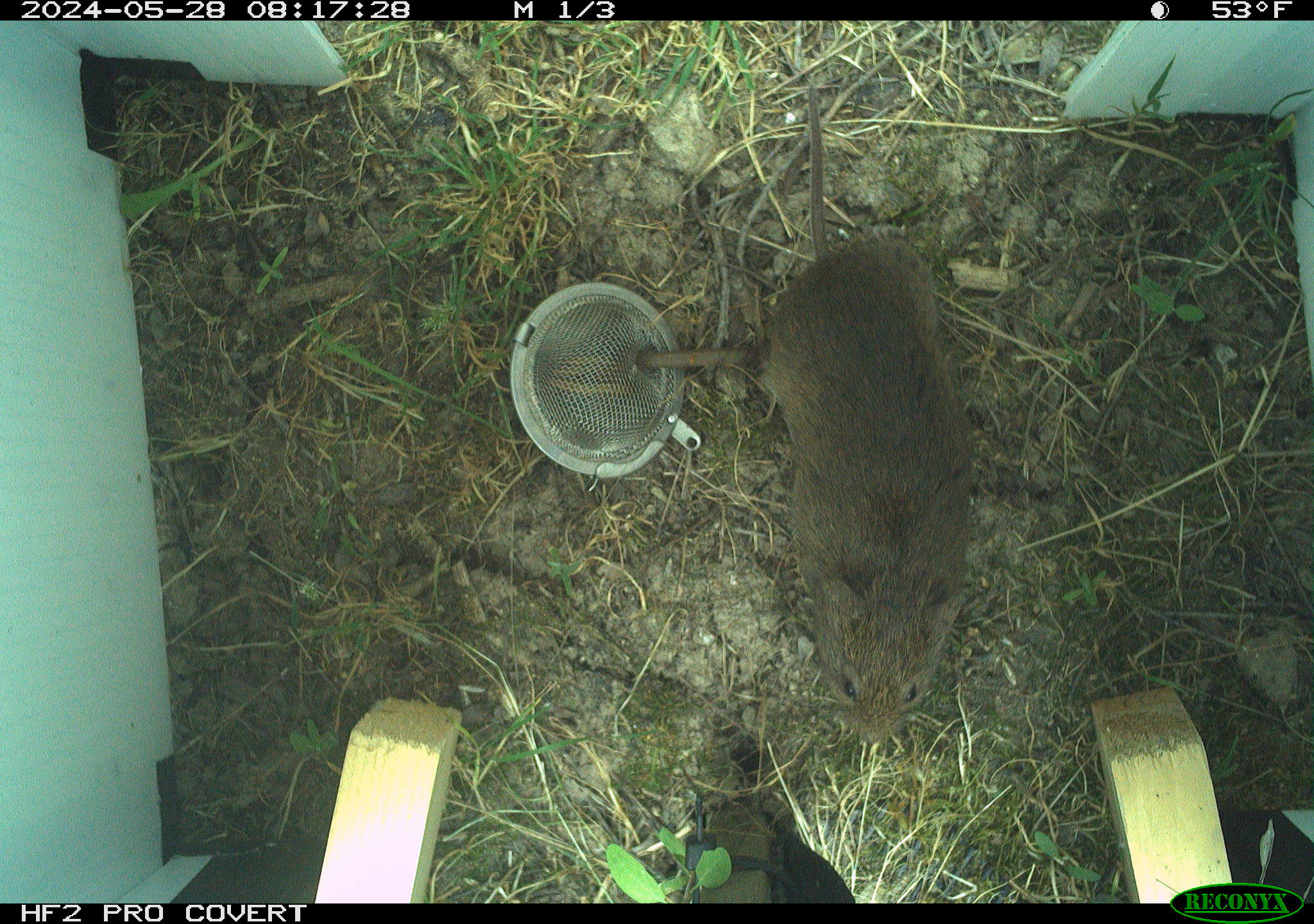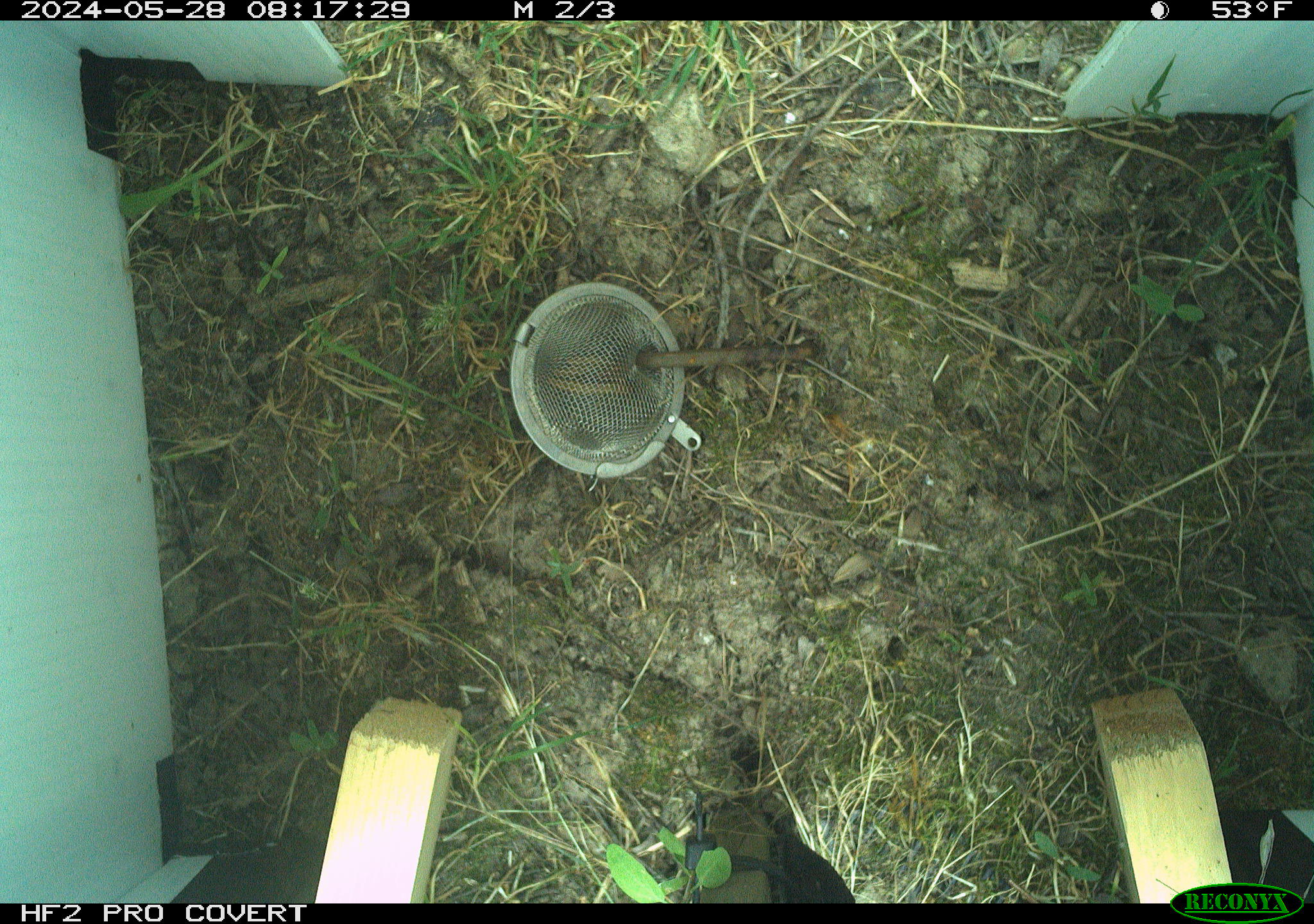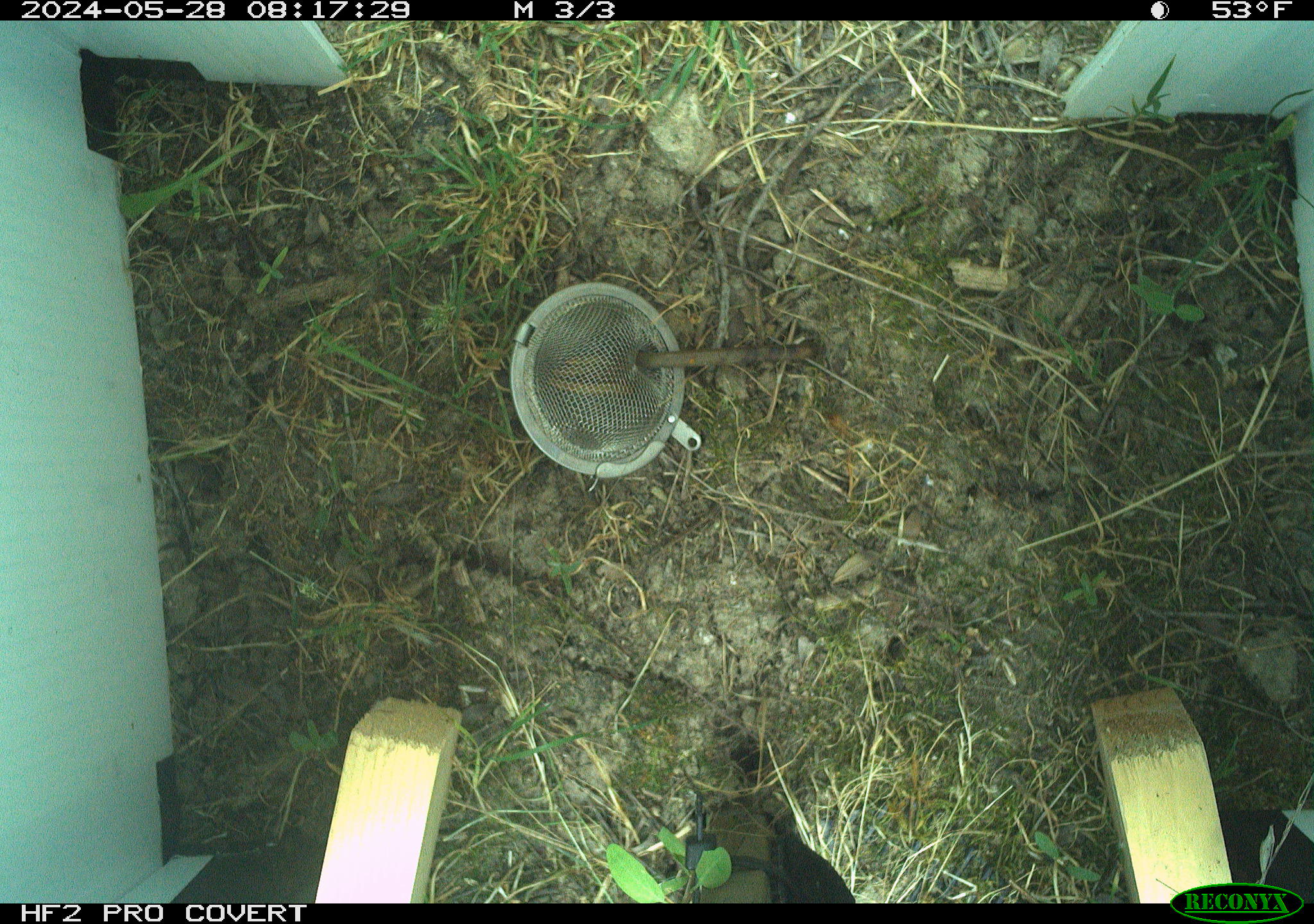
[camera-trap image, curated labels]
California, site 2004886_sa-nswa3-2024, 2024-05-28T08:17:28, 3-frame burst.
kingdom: Animalia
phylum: Chordata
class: Mammalia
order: Rodentia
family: Cricetidae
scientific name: Arvicolinae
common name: voles, lemmings, and muskrats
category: arvicolinae subfamily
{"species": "arvicolinae subfamily (voles, lemmings, and muskrats) (Arvicolinae)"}